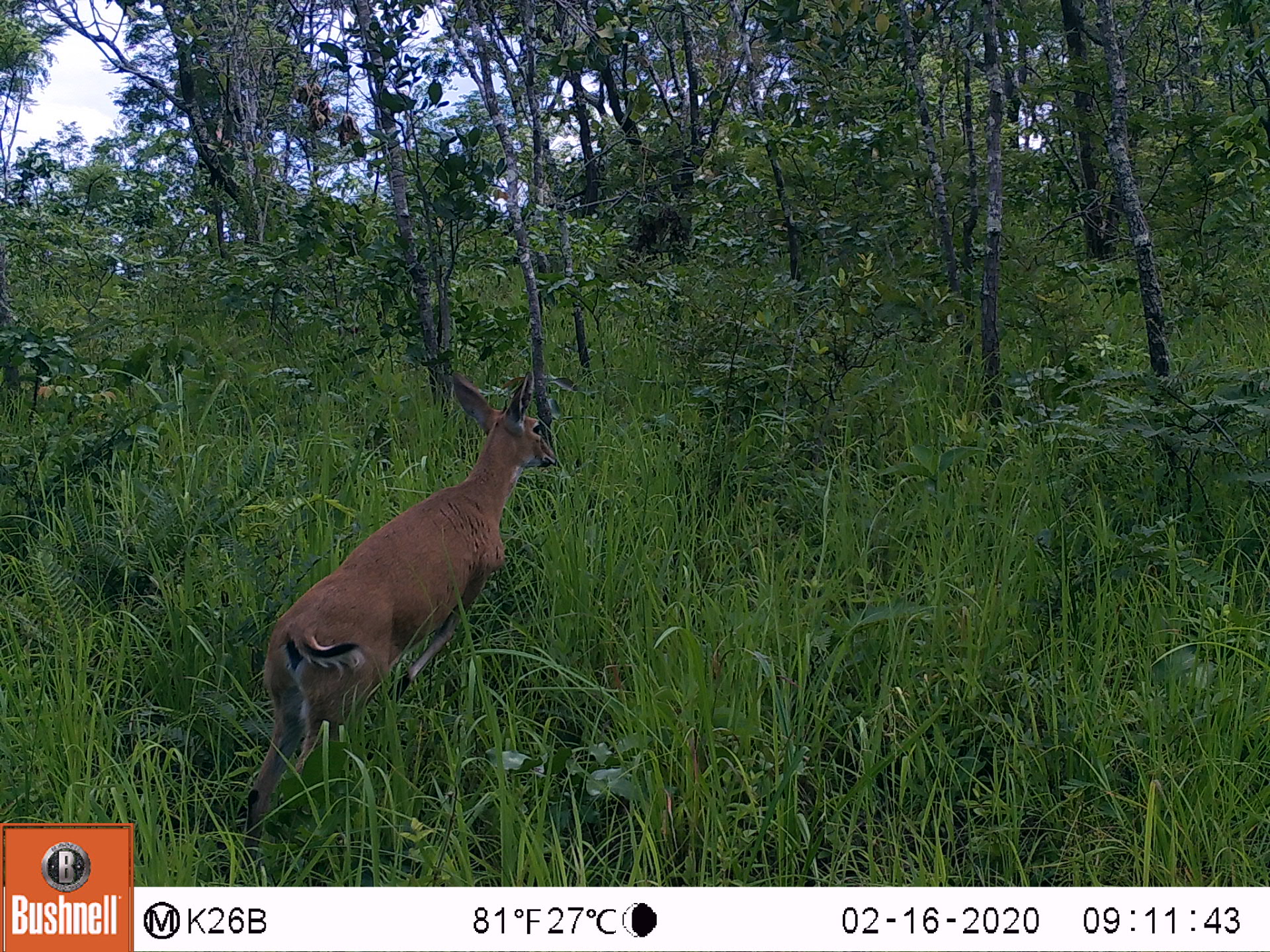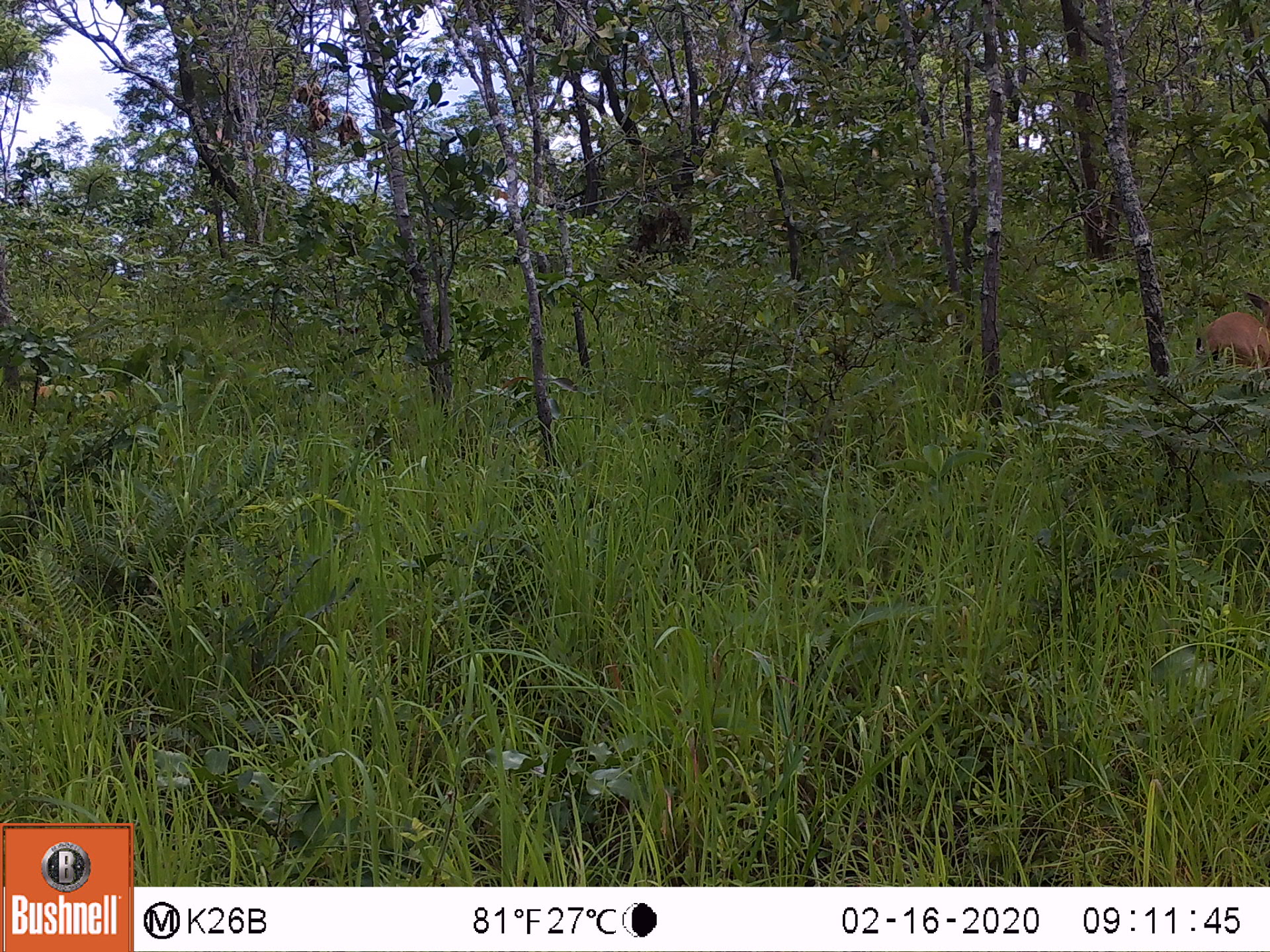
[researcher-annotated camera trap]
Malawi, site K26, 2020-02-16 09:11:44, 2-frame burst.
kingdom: Animalia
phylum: Chordata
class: Mammalia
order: Artiodactyla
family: Bovidae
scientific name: Antilopinae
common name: small antelope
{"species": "small antelope (Antilopinae)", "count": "1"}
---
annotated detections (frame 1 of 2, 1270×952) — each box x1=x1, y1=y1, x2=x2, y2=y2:
small antelope: x1=237, y1=362, x2=562, y2=860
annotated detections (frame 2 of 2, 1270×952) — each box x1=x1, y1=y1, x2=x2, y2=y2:
small antelope: x1=1188, y1=288, x2=1266, y2=380